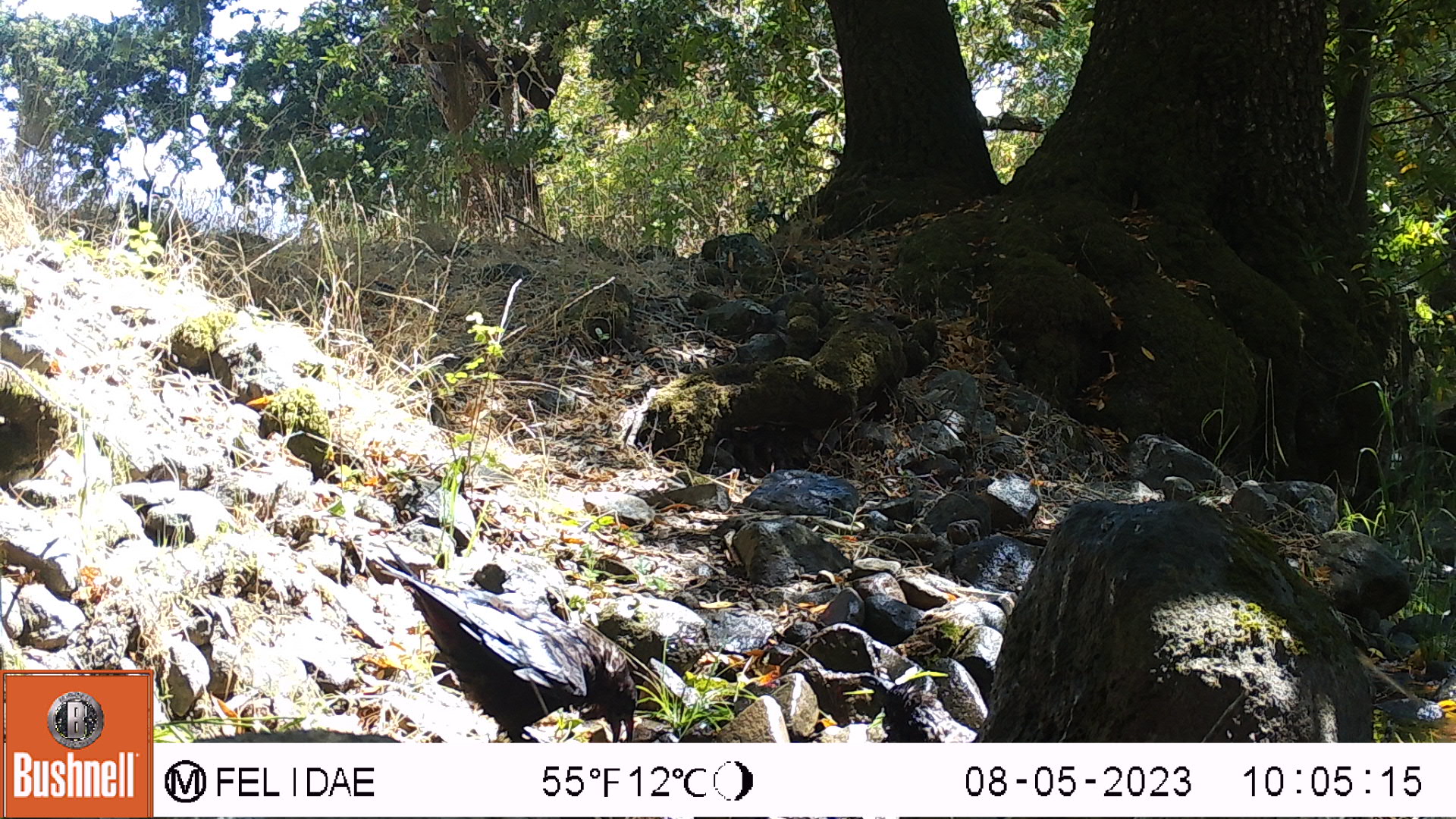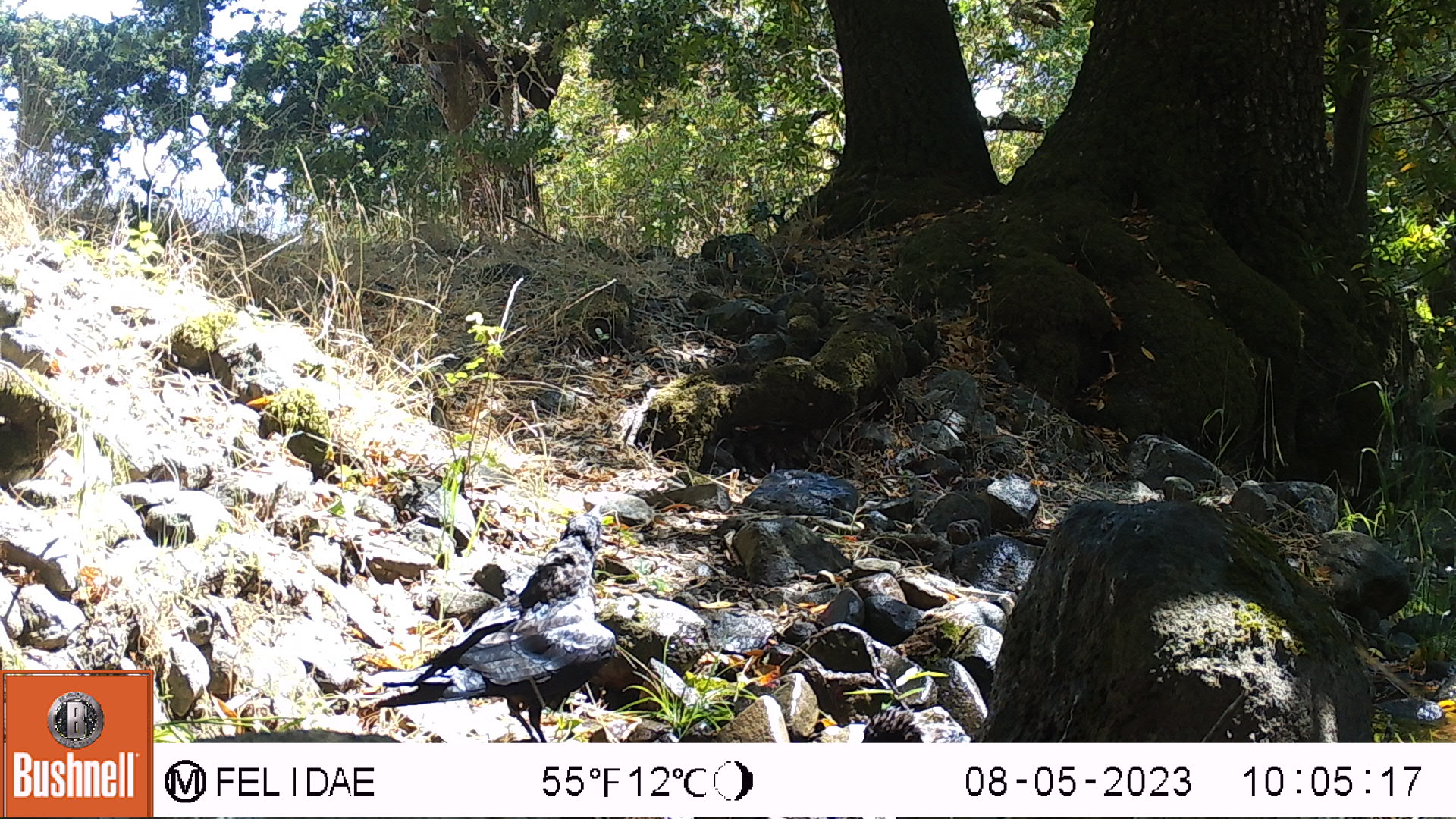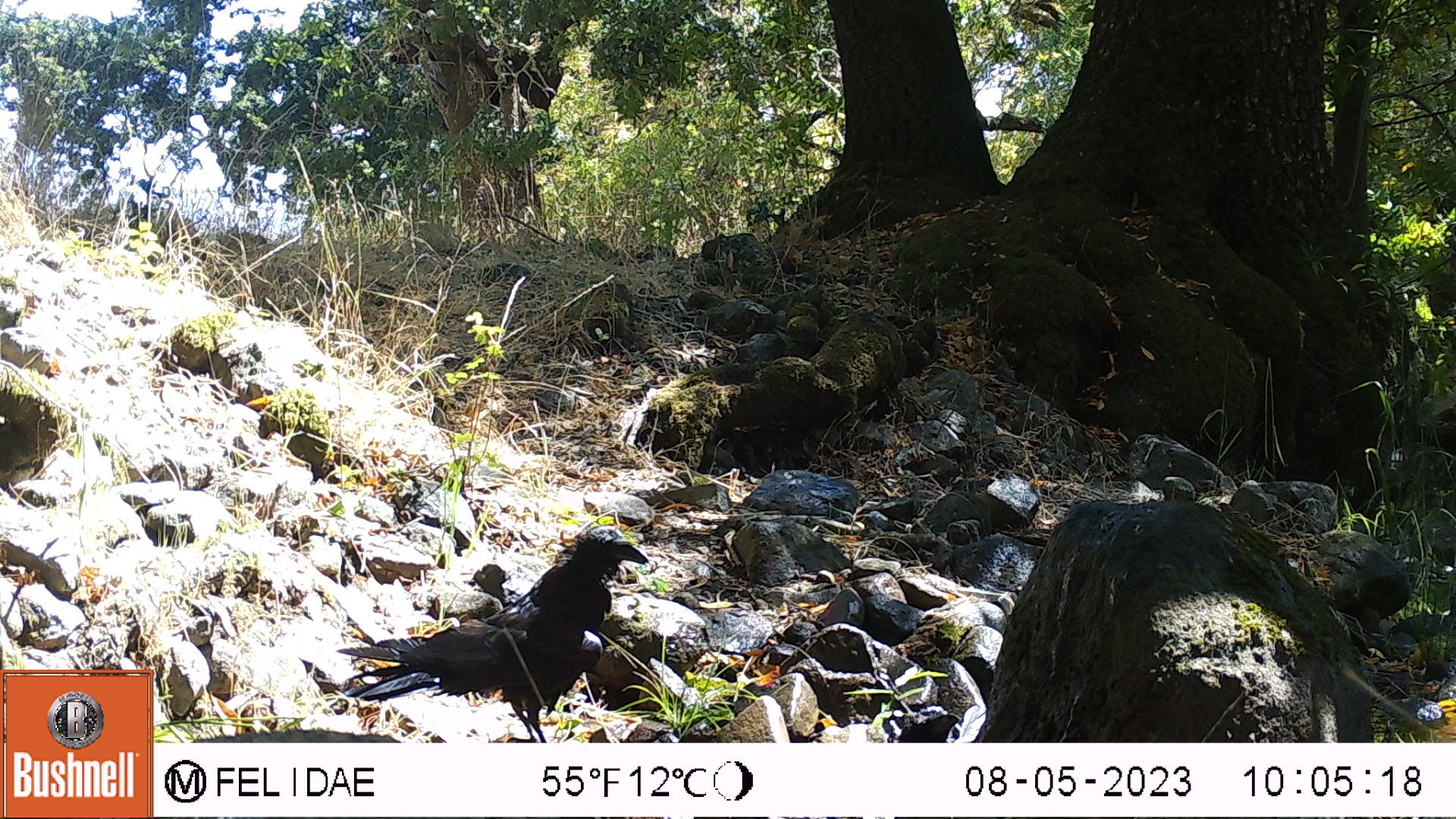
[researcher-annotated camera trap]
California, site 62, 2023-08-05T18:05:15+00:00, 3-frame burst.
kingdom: Animalia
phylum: Chordata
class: Aves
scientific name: Aves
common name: bird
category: unknown bird